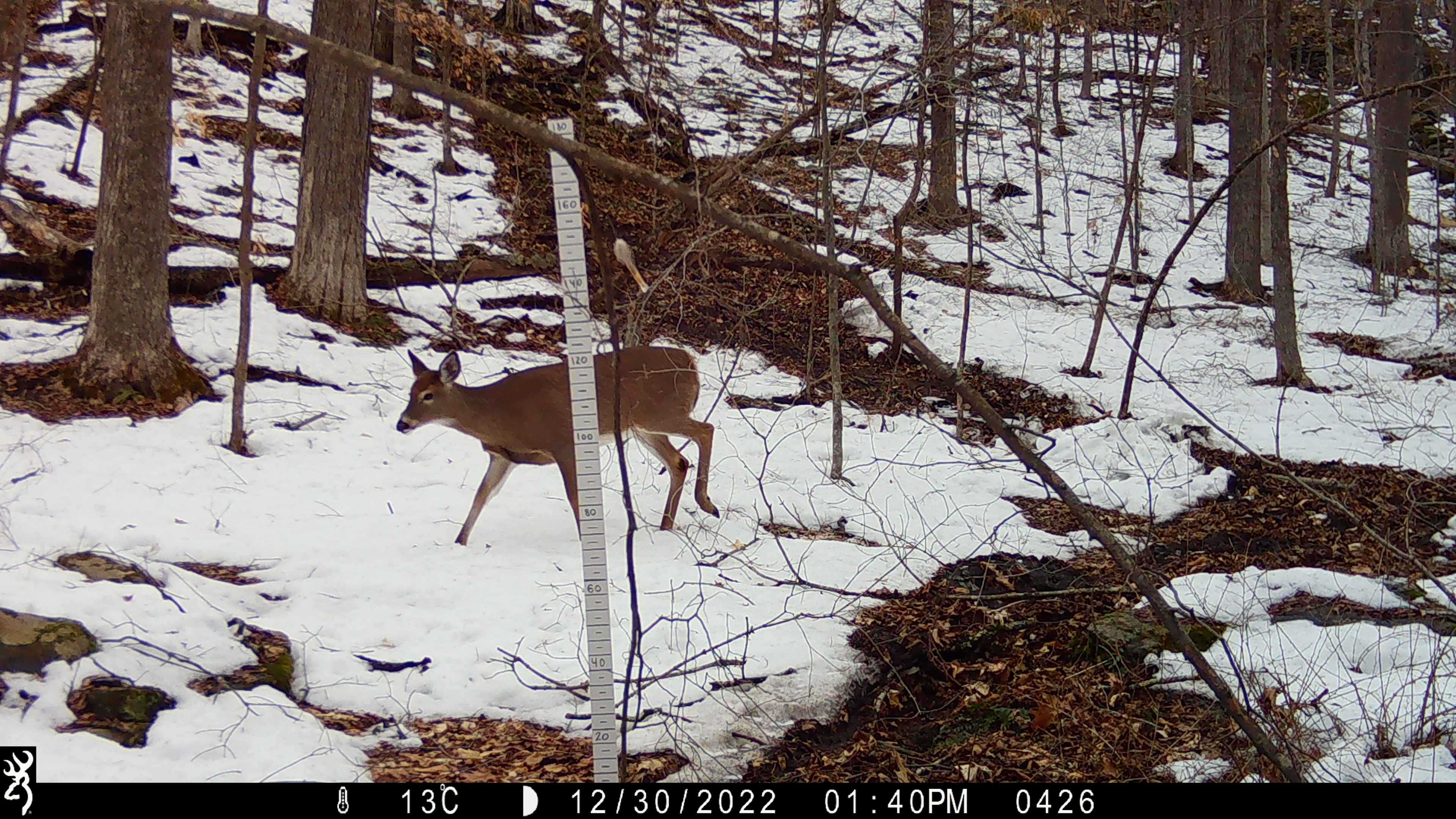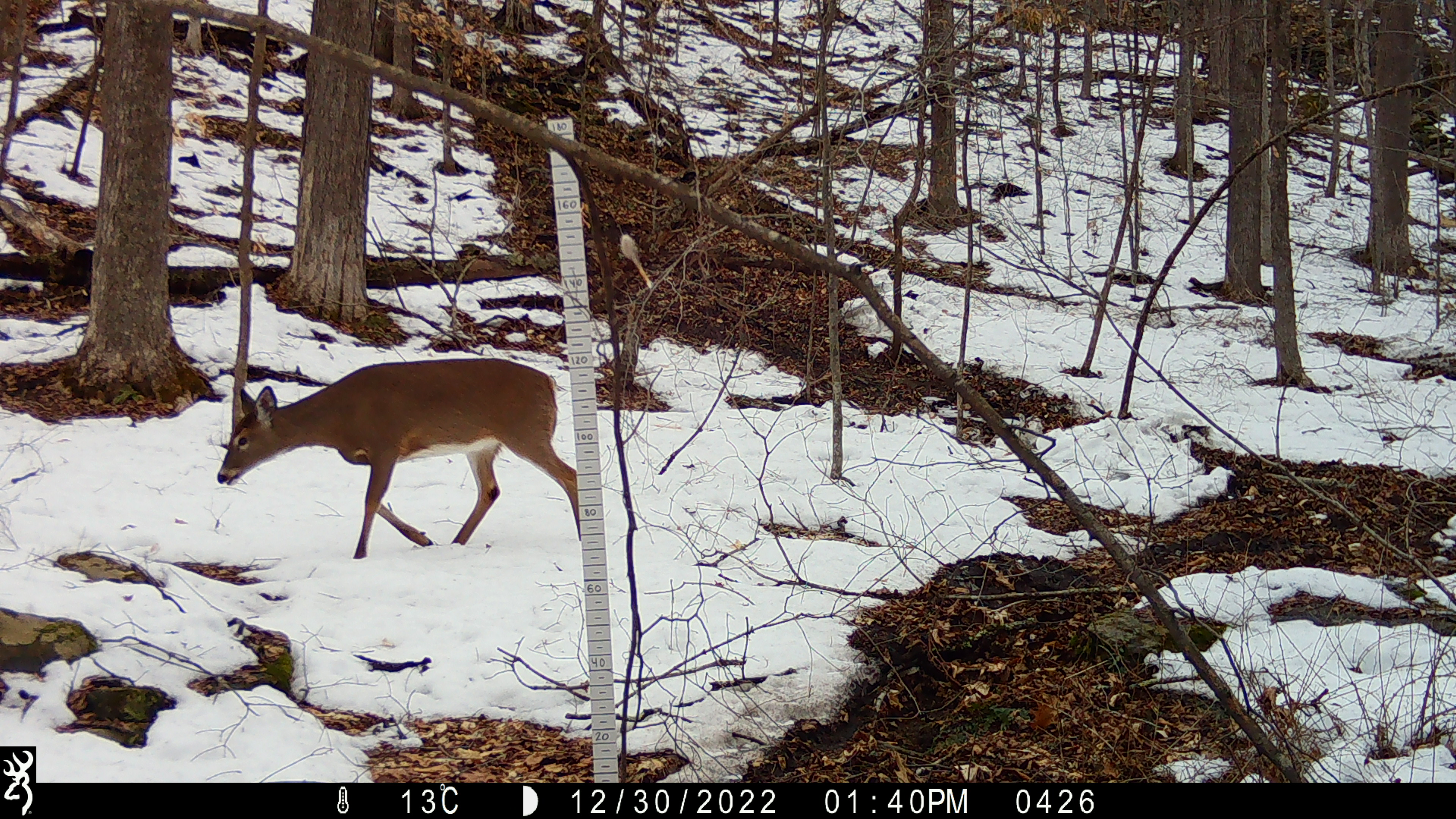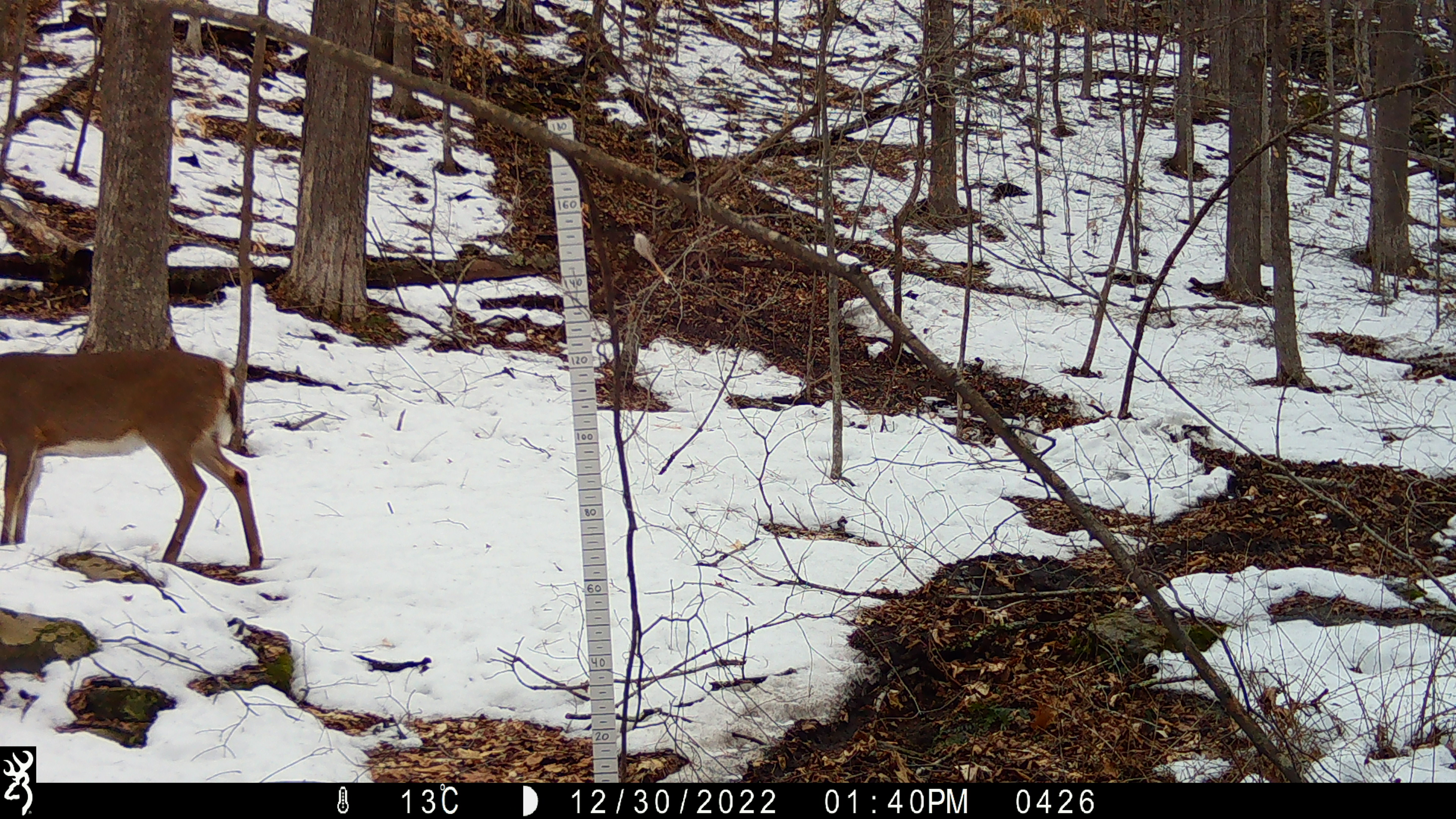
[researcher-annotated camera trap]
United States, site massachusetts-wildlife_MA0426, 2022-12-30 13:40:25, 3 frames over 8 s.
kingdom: Animalia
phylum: Chordata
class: Mammalia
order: Artiodactyla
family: Cervidae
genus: Odocoileus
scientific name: Odocoileus virginianus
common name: white-tailed deer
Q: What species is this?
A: White-tailed deer (Odocoileus virginianus).